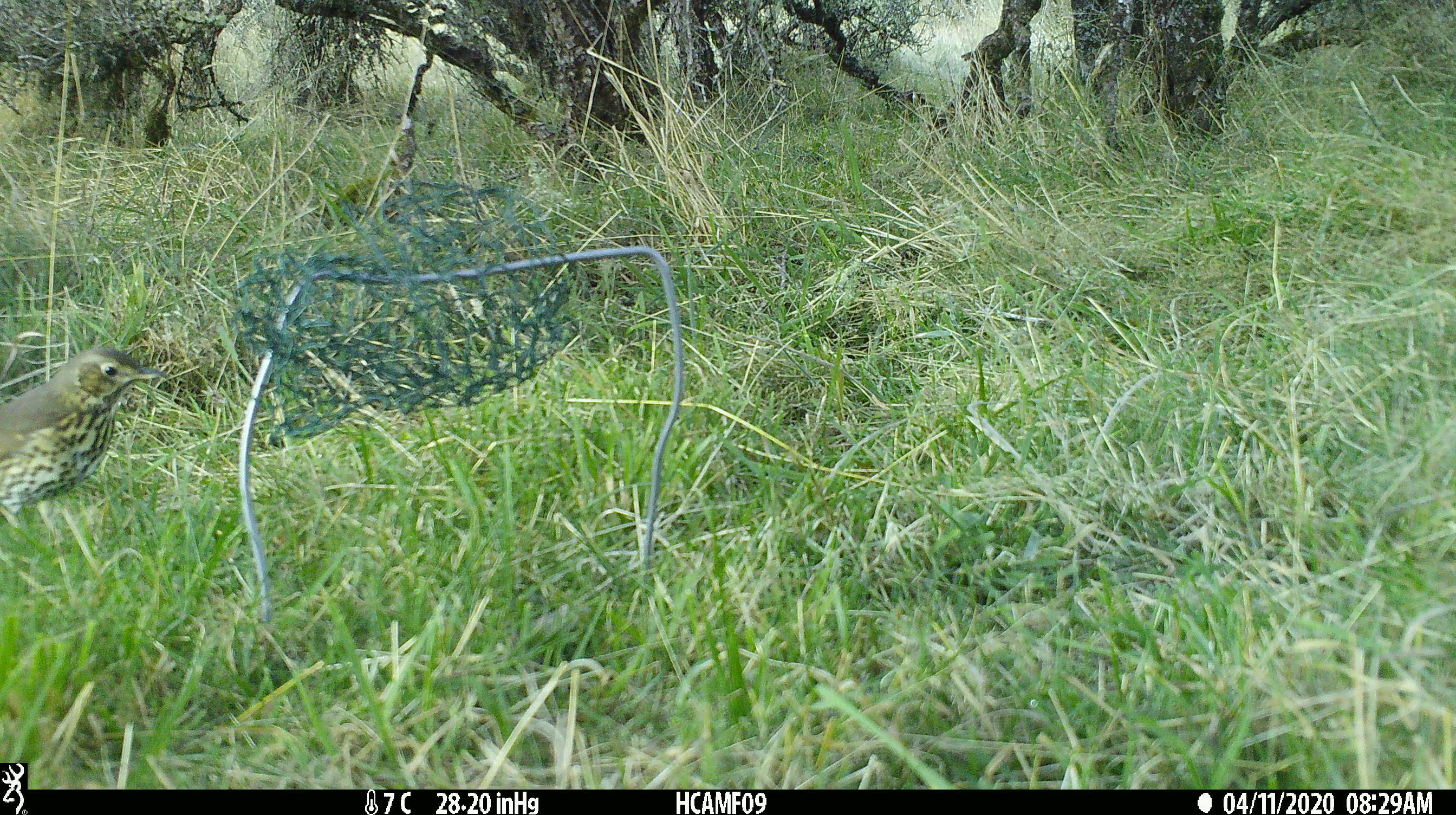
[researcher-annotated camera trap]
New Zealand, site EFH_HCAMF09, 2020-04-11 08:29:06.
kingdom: Animalia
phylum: Chordata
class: Aves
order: Passeriformes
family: Turdidae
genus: Turdus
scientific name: Turdus philomelos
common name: song thrush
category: thrush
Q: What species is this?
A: Thrush (song thrush) (Turdus philomelos).